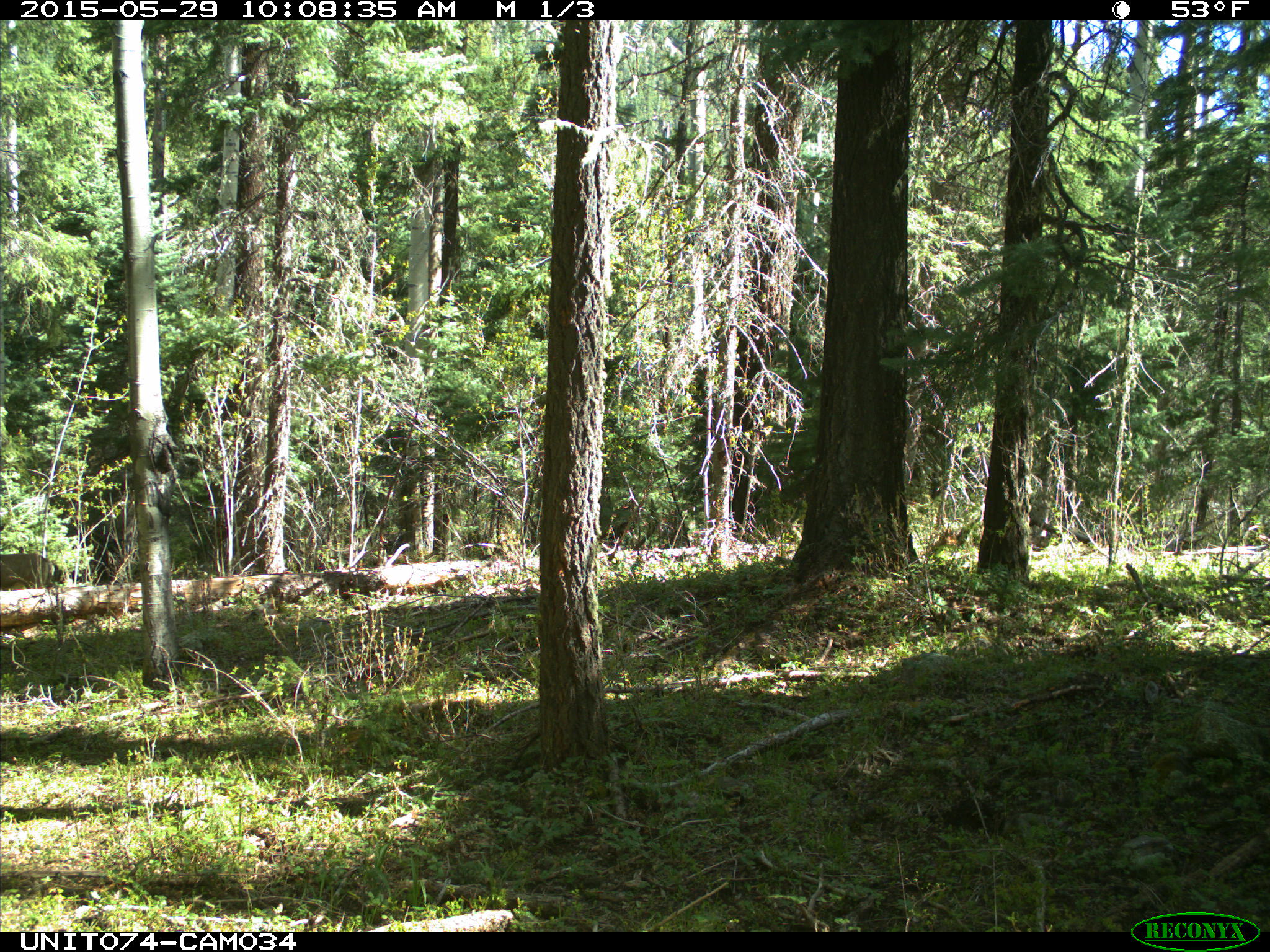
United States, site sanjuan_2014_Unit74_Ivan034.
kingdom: Animalia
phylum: Chordata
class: Mammalia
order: Artiodactyla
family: Cervidae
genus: Odocoileus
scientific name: Odocoileus hemionus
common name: mule deer